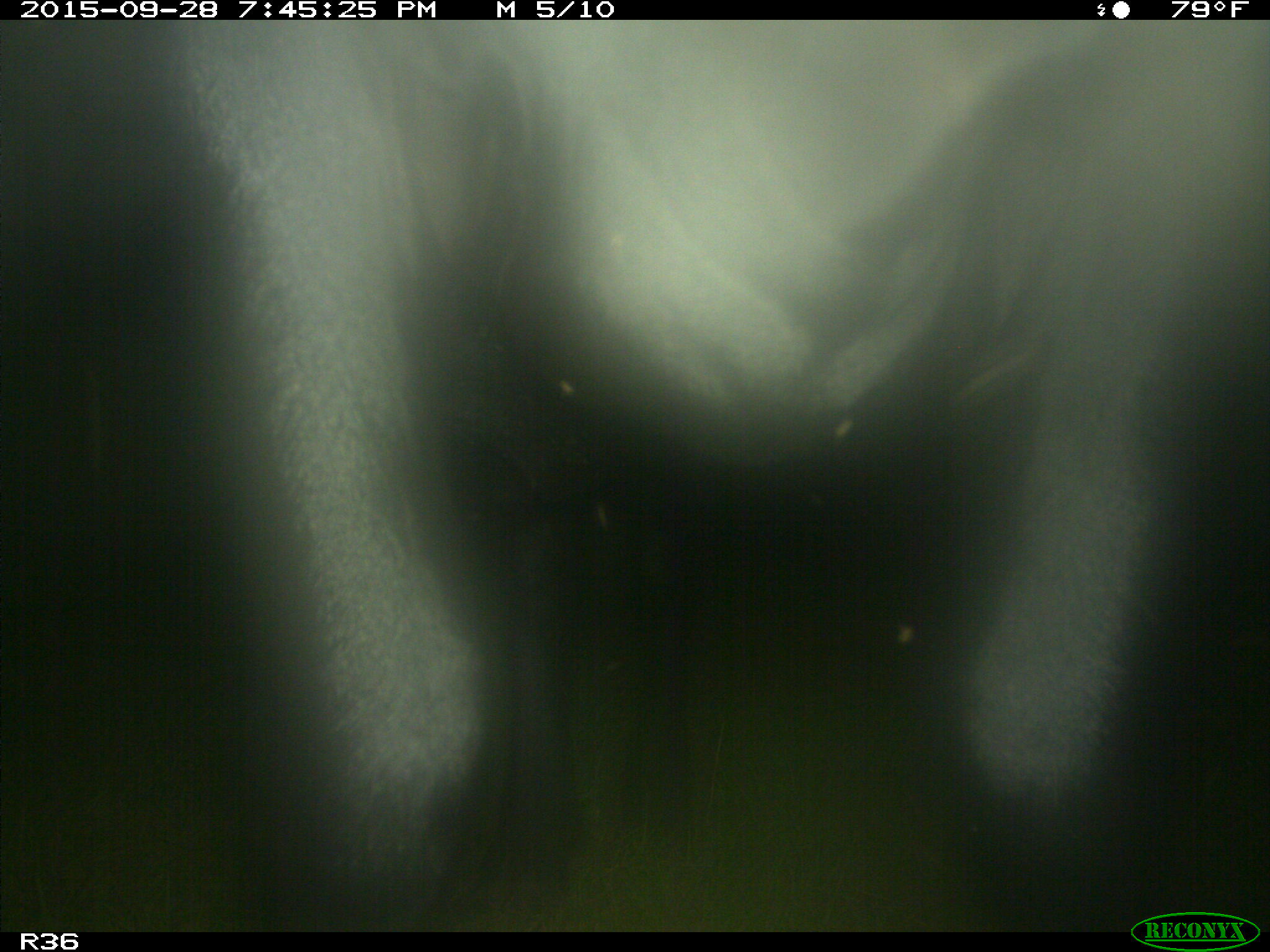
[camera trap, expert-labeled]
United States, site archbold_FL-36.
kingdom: Animalia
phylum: Chordata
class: Mammalia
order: Artiodactyla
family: Bovidae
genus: Bos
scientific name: Bos taurus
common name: domestic cow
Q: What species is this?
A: Bos taurus (domestic cow).